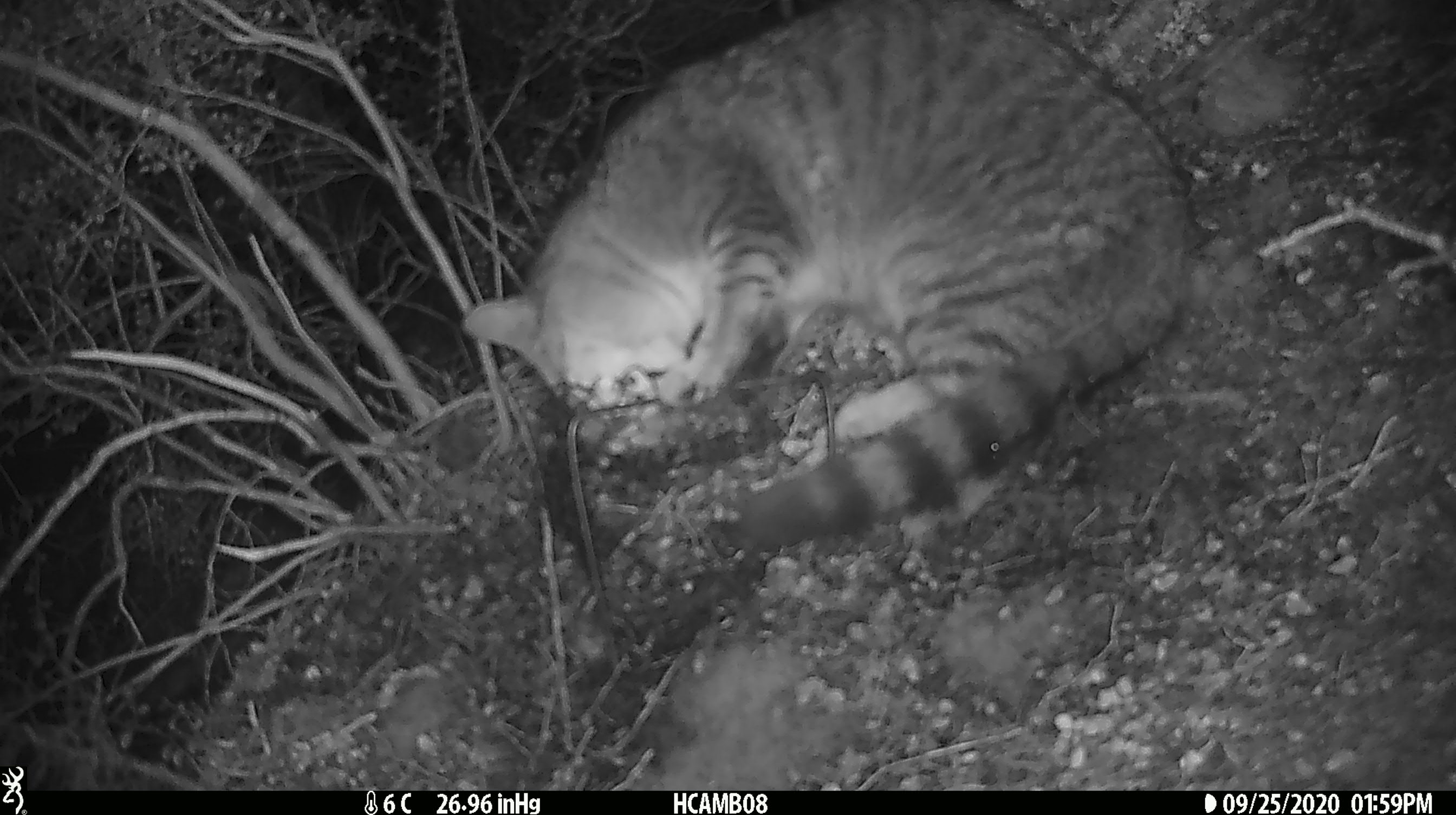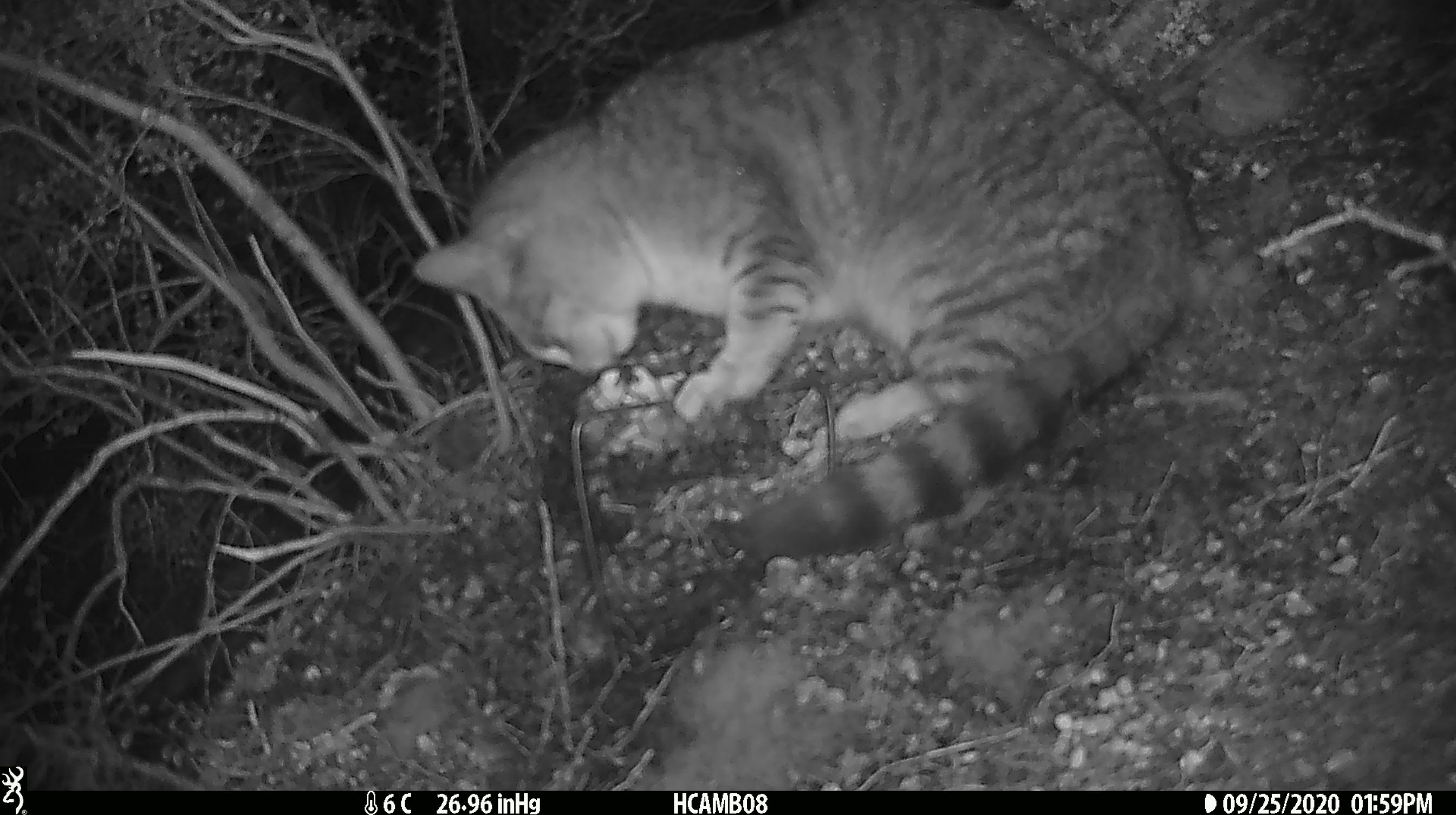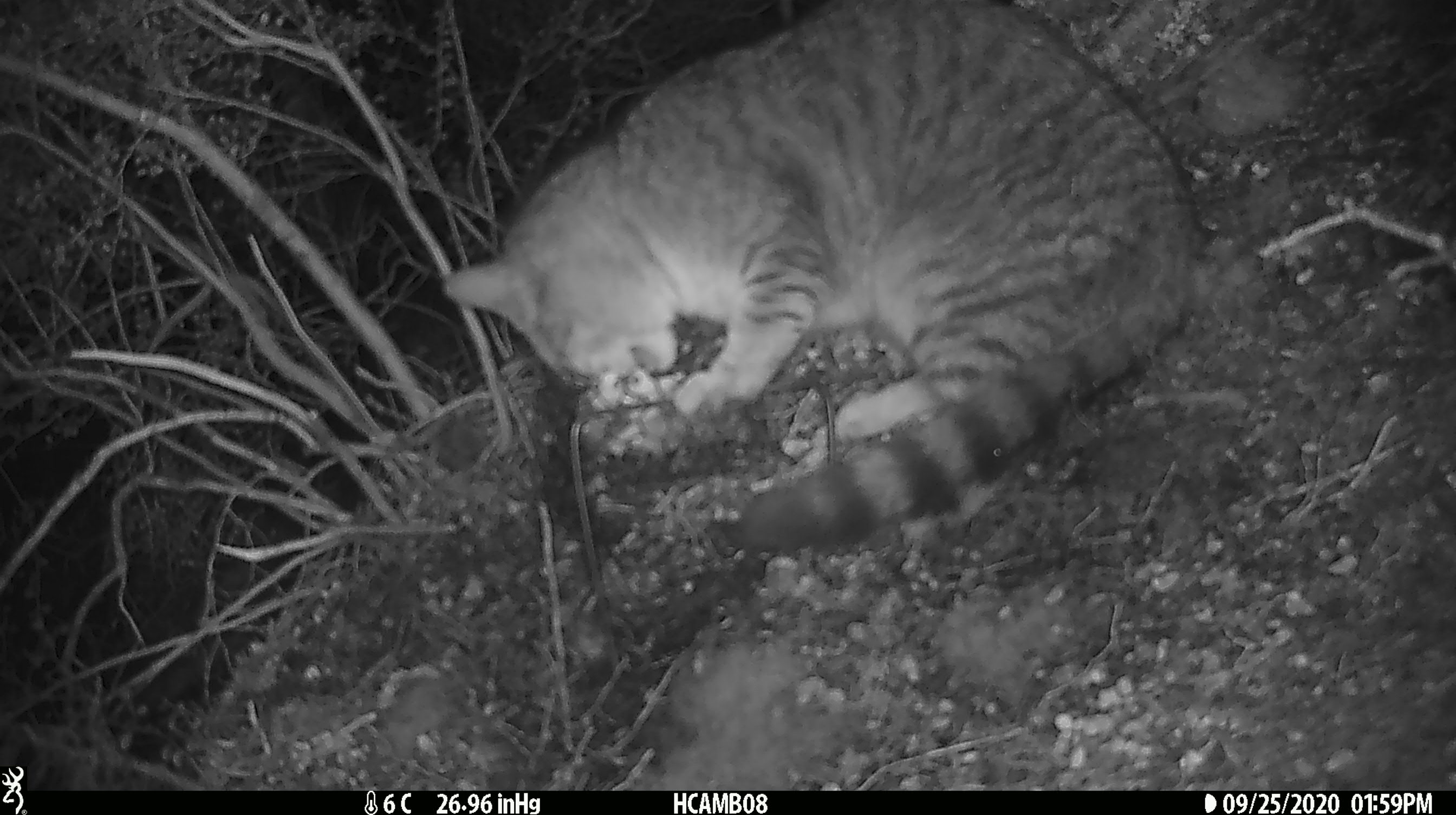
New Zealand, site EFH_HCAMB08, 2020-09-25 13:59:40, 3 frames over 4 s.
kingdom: Animalia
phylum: Chordata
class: Mammalia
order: Carnivora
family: Felidae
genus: Felis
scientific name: Felis catus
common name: domestic cat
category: cat